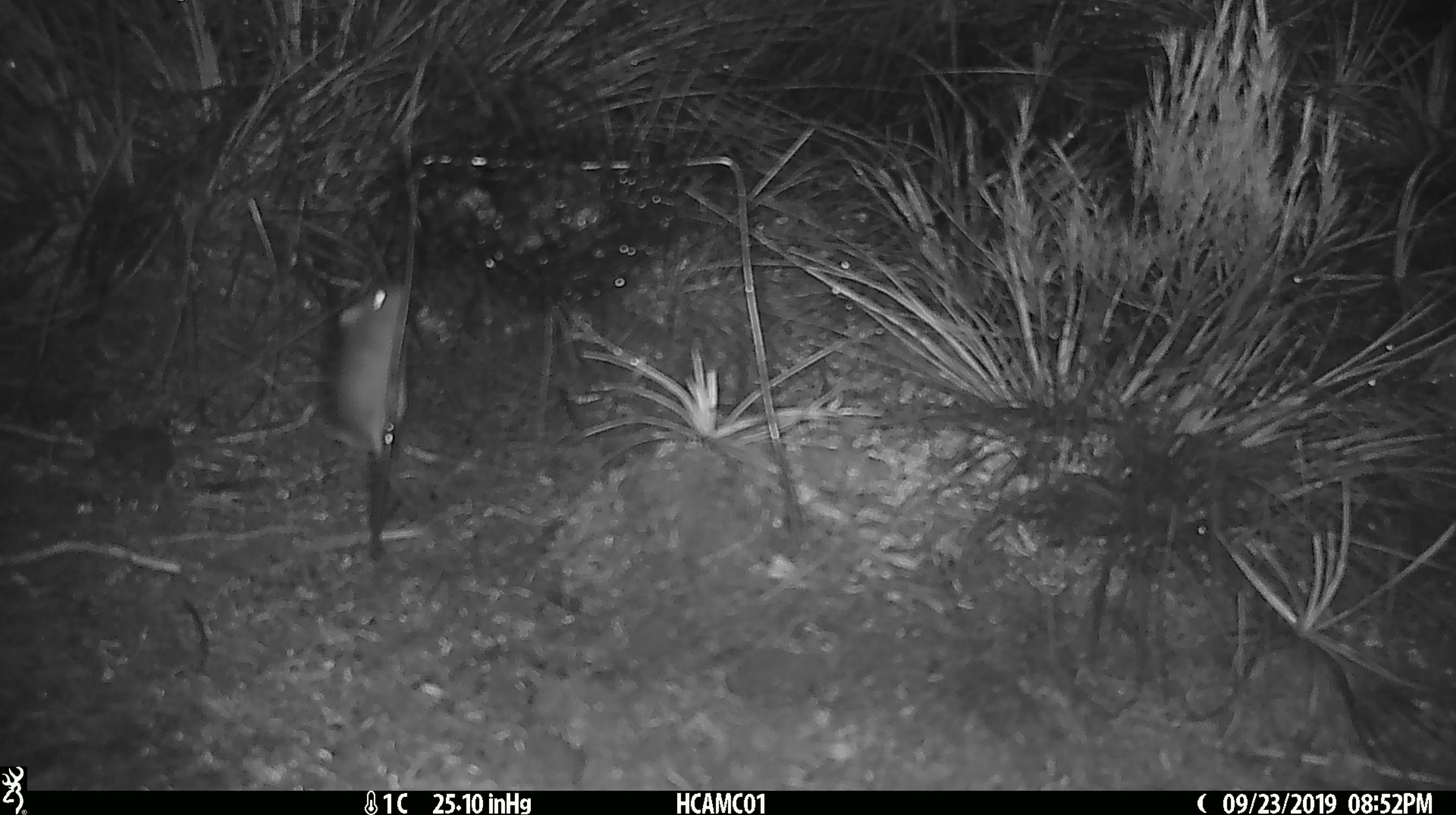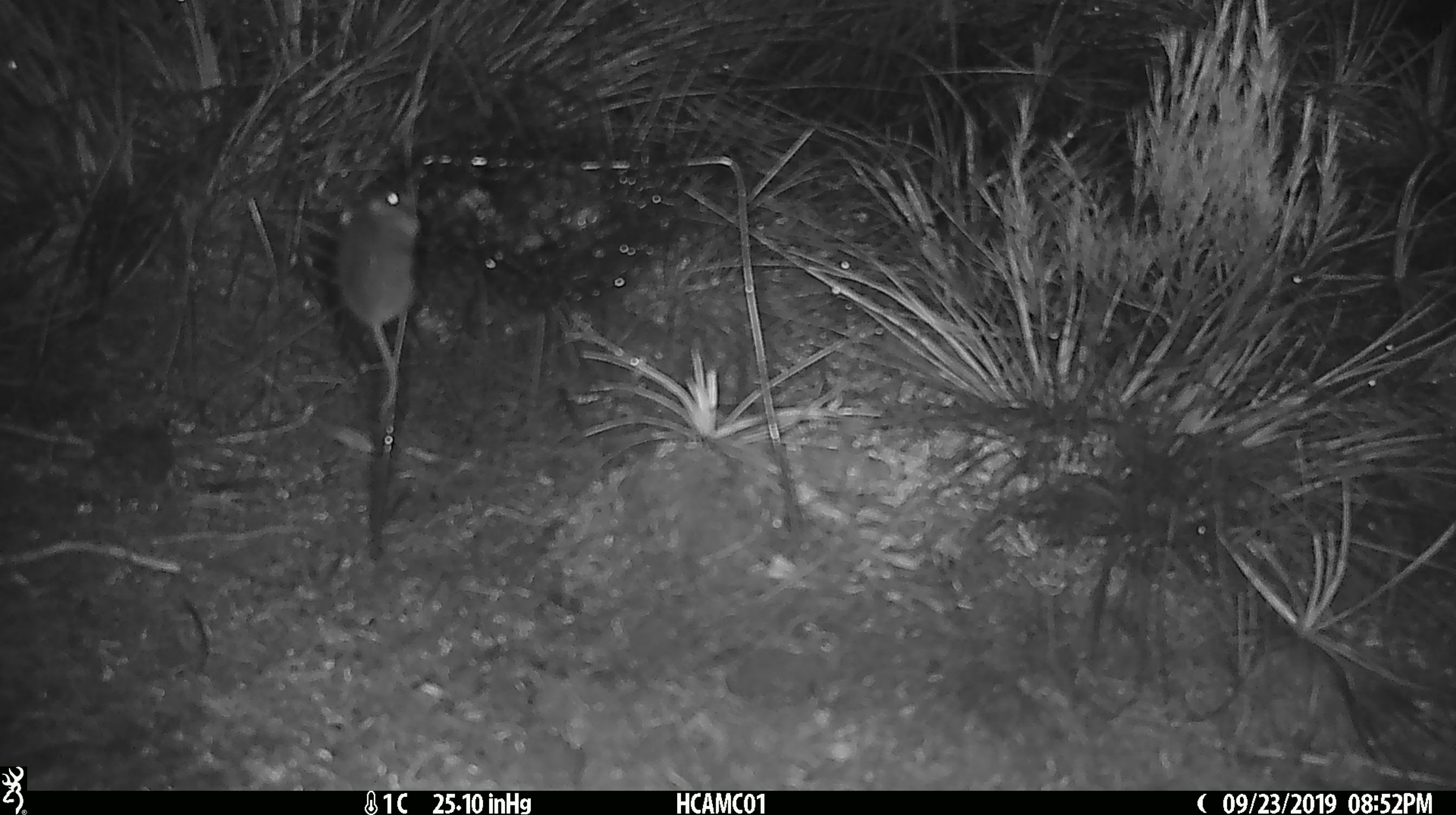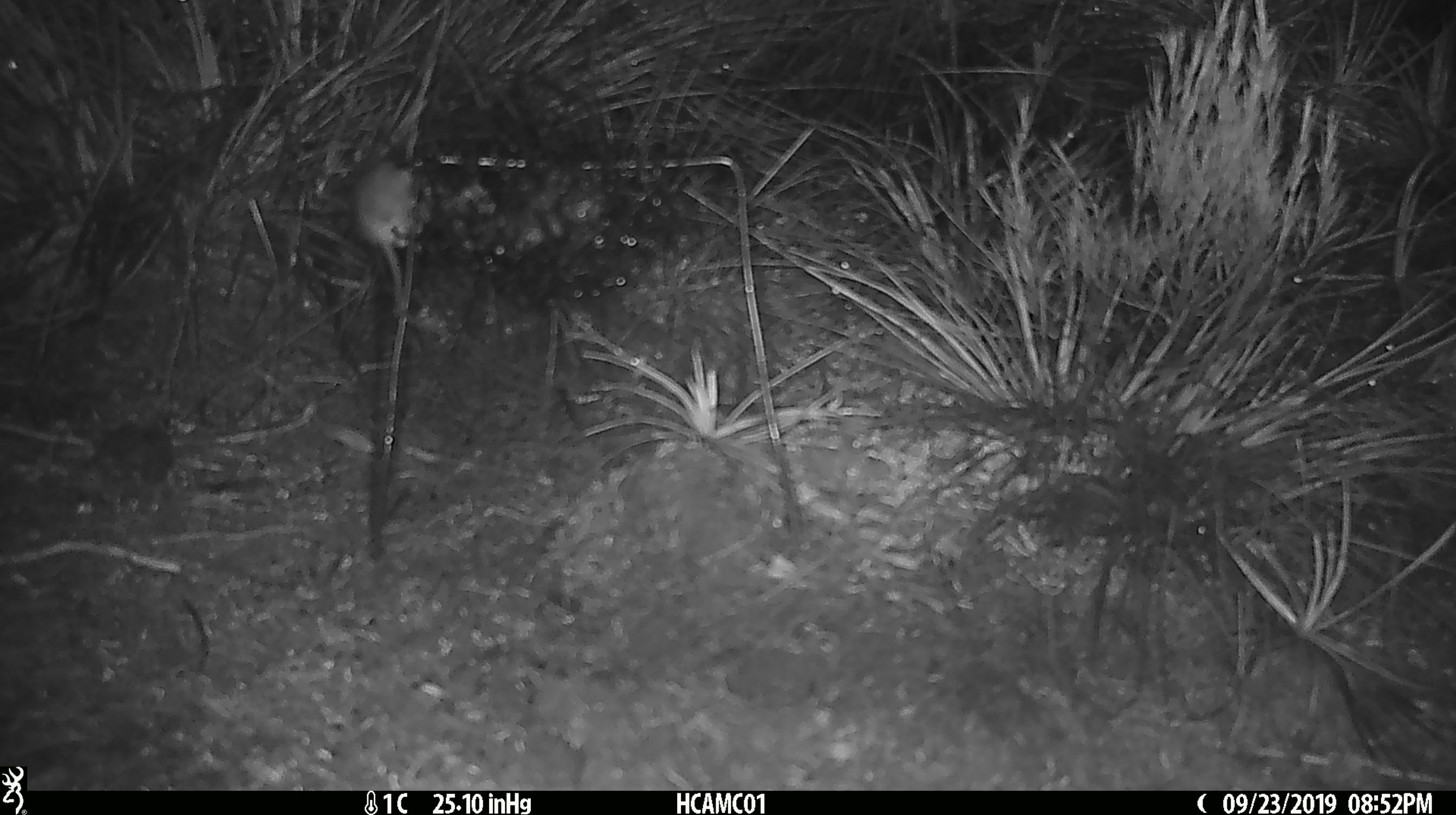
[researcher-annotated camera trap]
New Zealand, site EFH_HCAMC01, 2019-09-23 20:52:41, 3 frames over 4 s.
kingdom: Animalia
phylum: Chordata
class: Mammalia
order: Rodentia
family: Muridae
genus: Mus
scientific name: Mus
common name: mouse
Mouse (Mus).